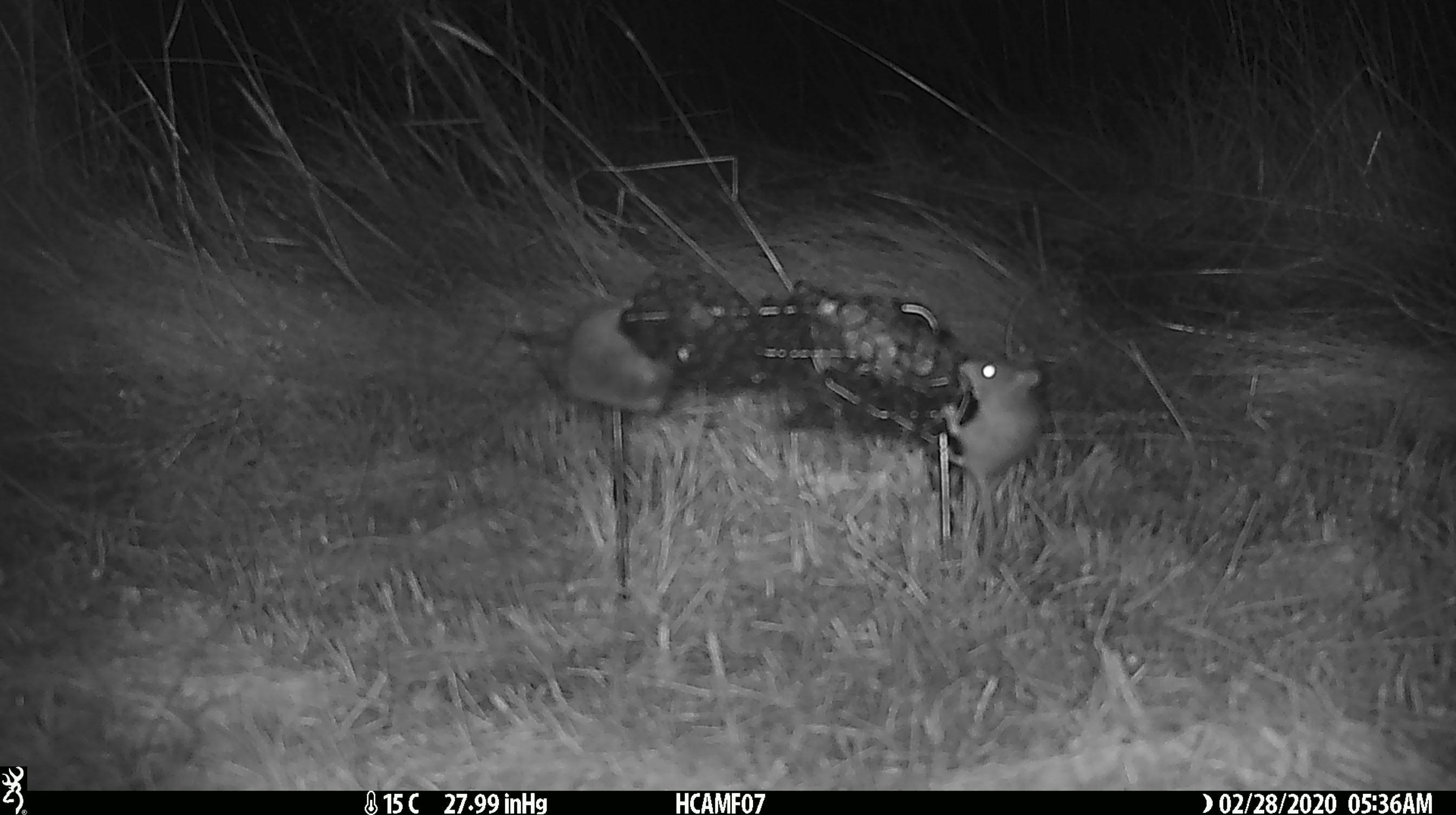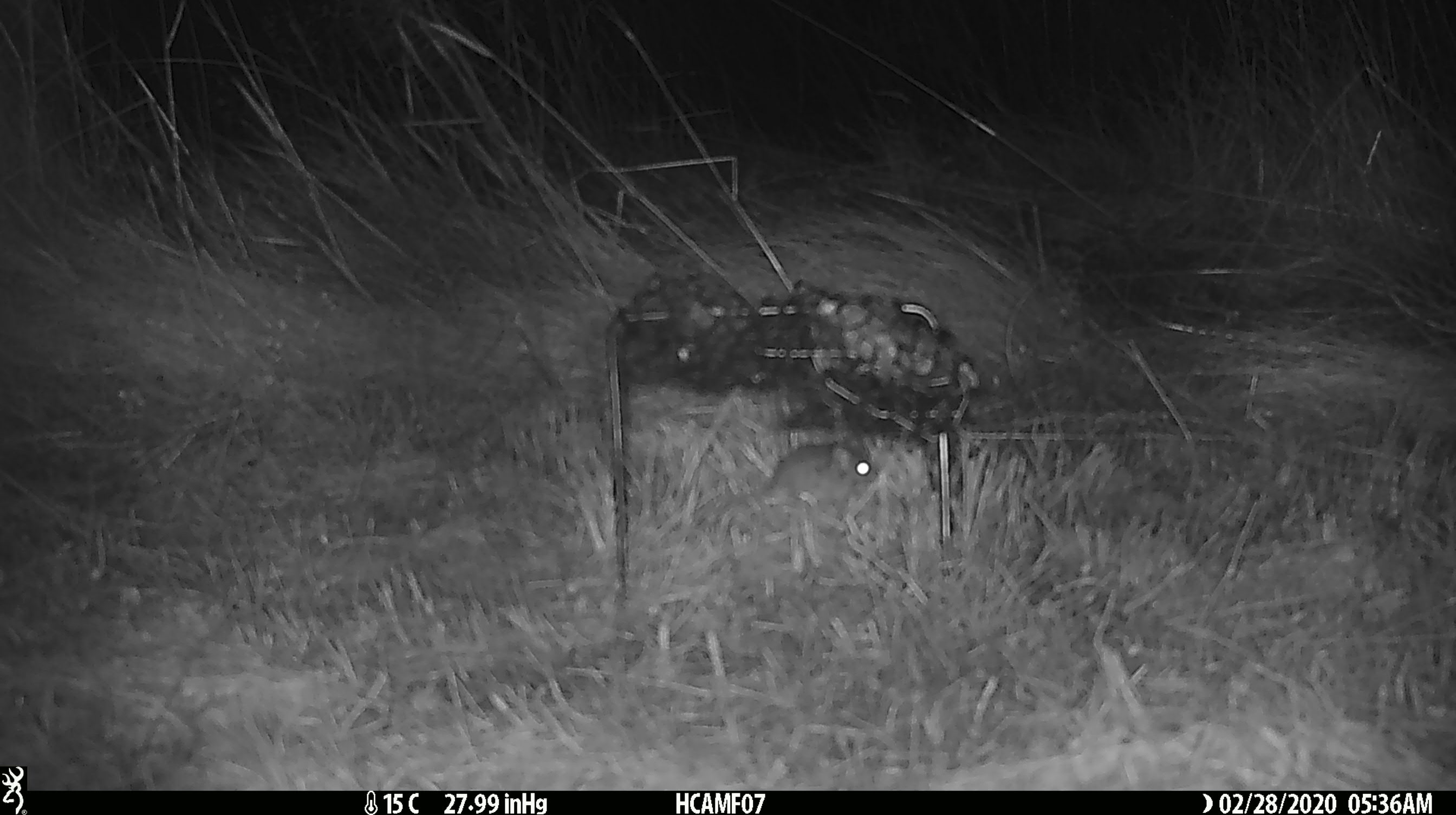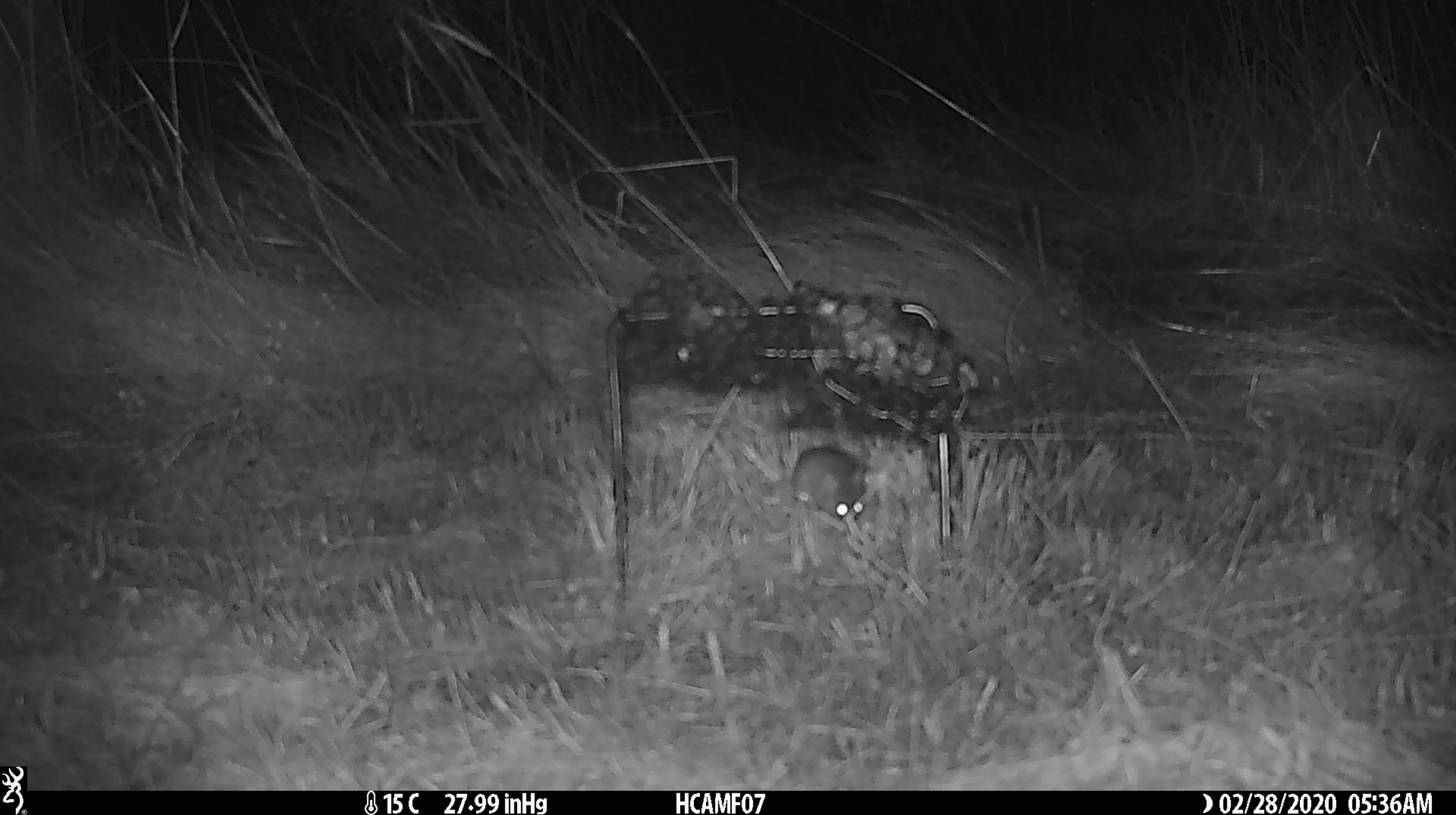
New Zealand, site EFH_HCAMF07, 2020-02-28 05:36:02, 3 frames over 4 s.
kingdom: Animalia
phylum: Chordata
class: Mammalia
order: Rodentia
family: Muridae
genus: Mus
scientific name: Mus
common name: mouse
Mouse (Mus).